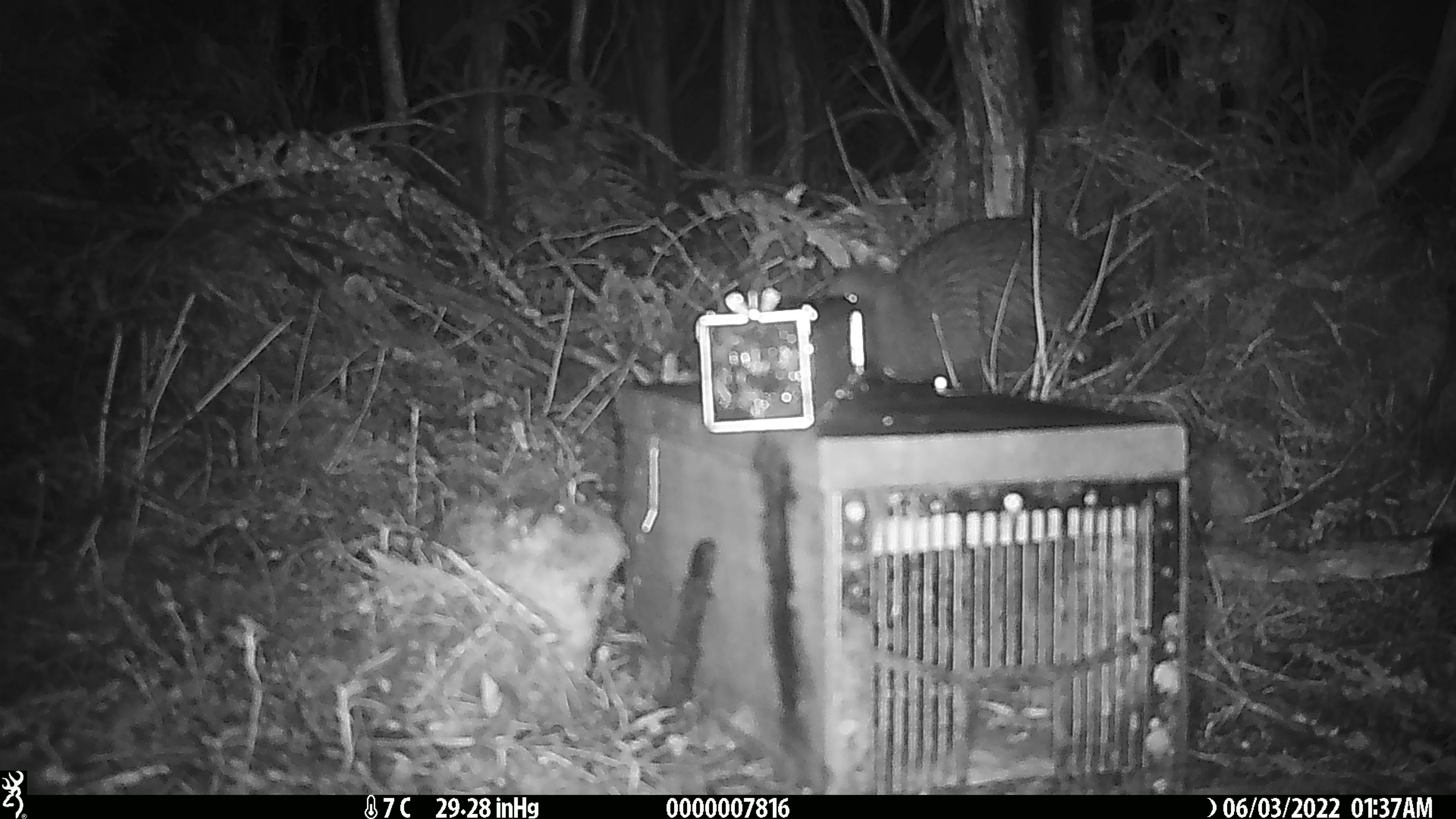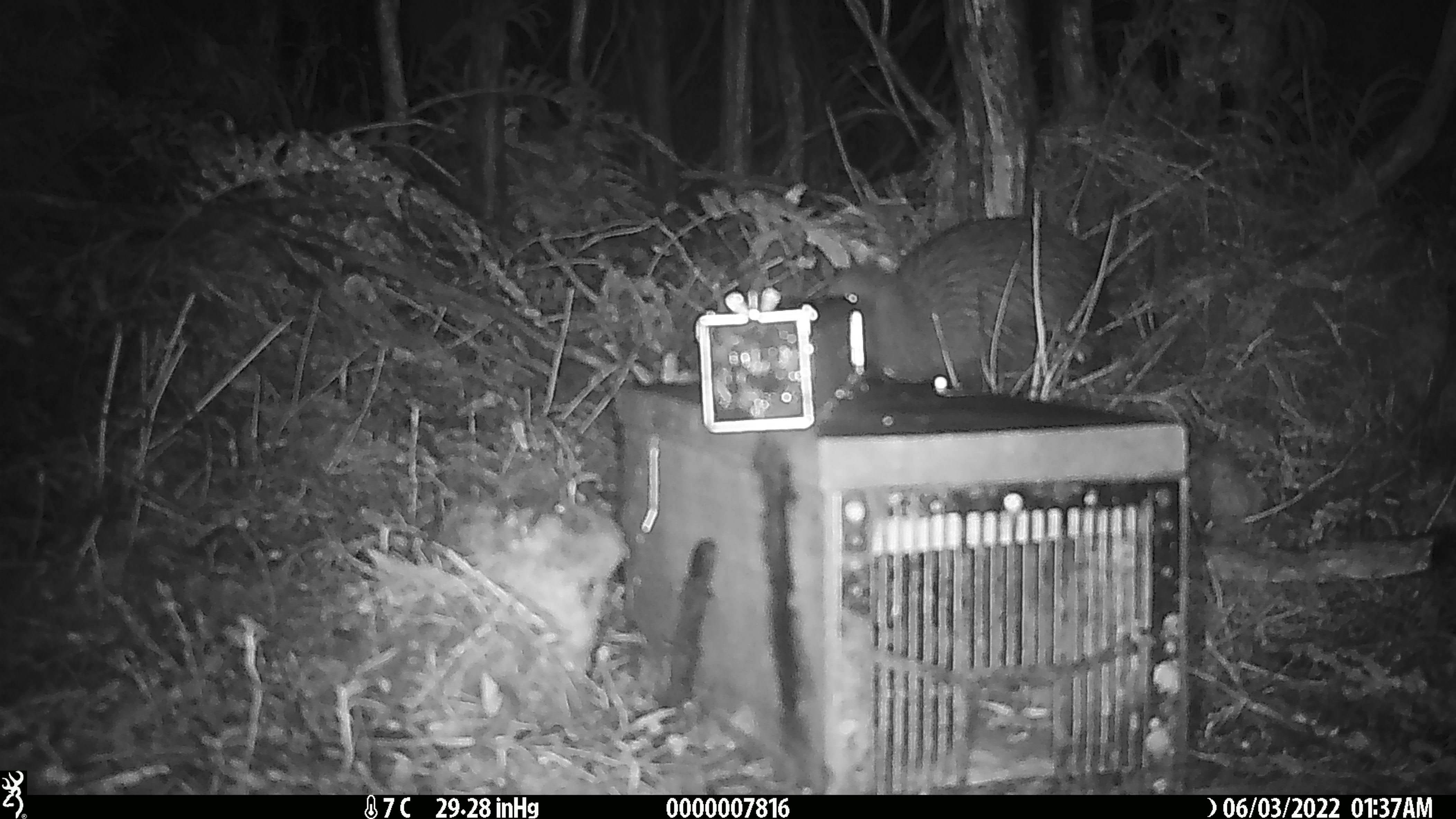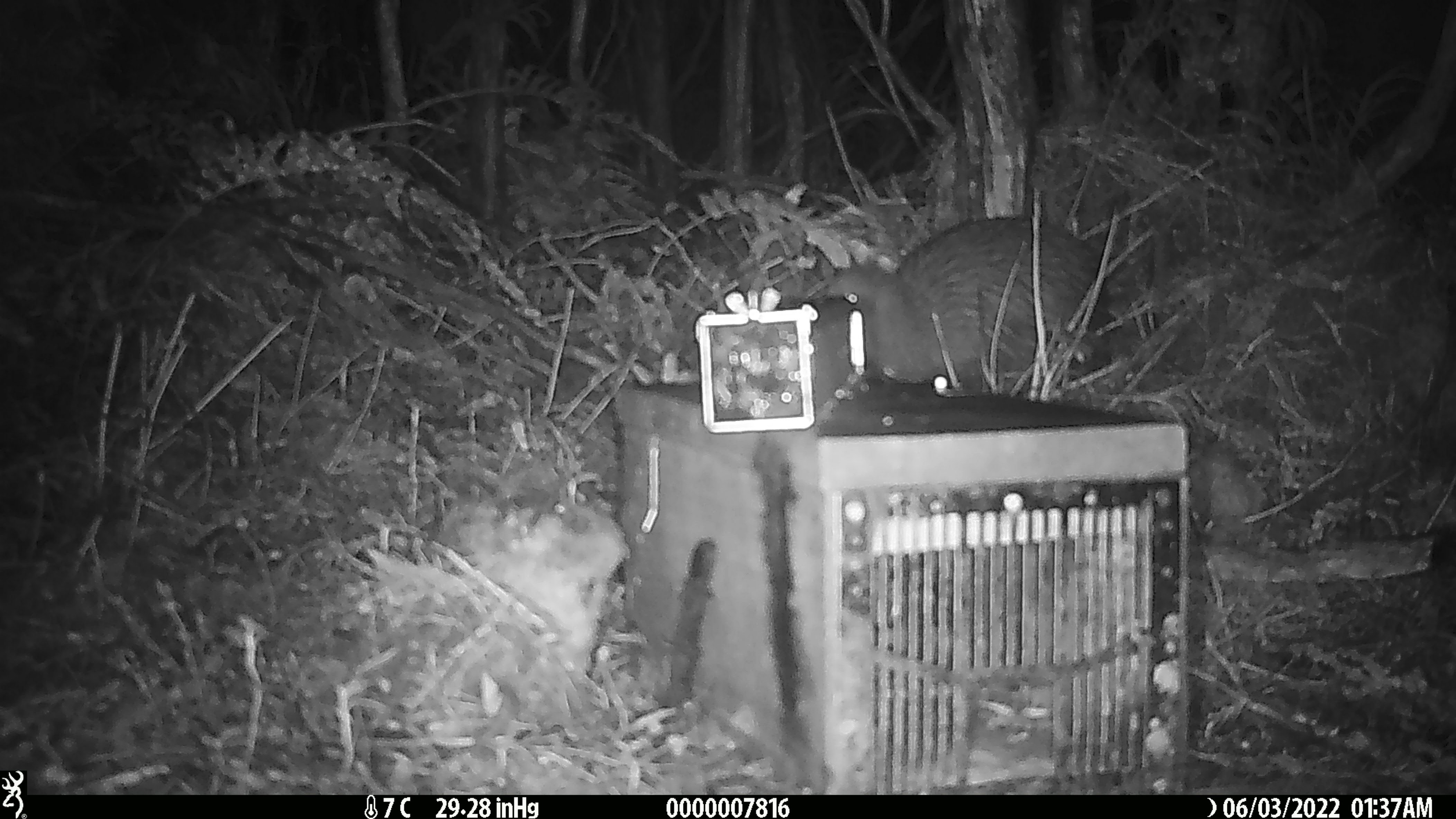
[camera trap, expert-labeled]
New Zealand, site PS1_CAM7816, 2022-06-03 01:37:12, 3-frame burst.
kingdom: Animalia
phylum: Chordata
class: Aves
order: Apterygiformes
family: Apterygidae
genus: Apteryx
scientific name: Apteryx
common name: kiwi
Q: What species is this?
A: Kiwi (Apteryx).